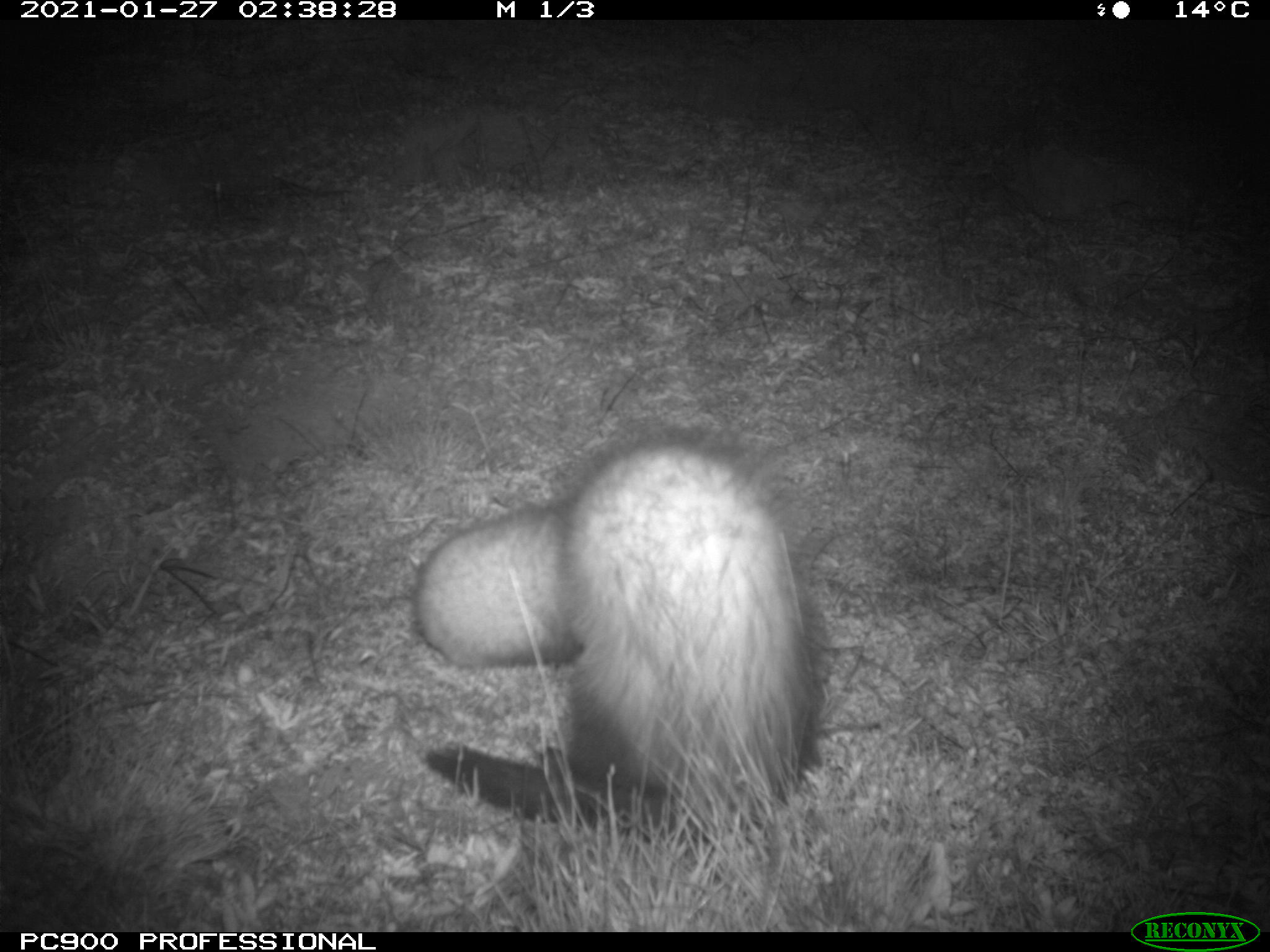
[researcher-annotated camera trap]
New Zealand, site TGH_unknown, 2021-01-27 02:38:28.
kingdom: Animalia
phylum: Chordata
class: Mammalia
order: Carnivora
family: Mustelidae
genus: Mustela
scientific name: Mustela furo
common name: ferret